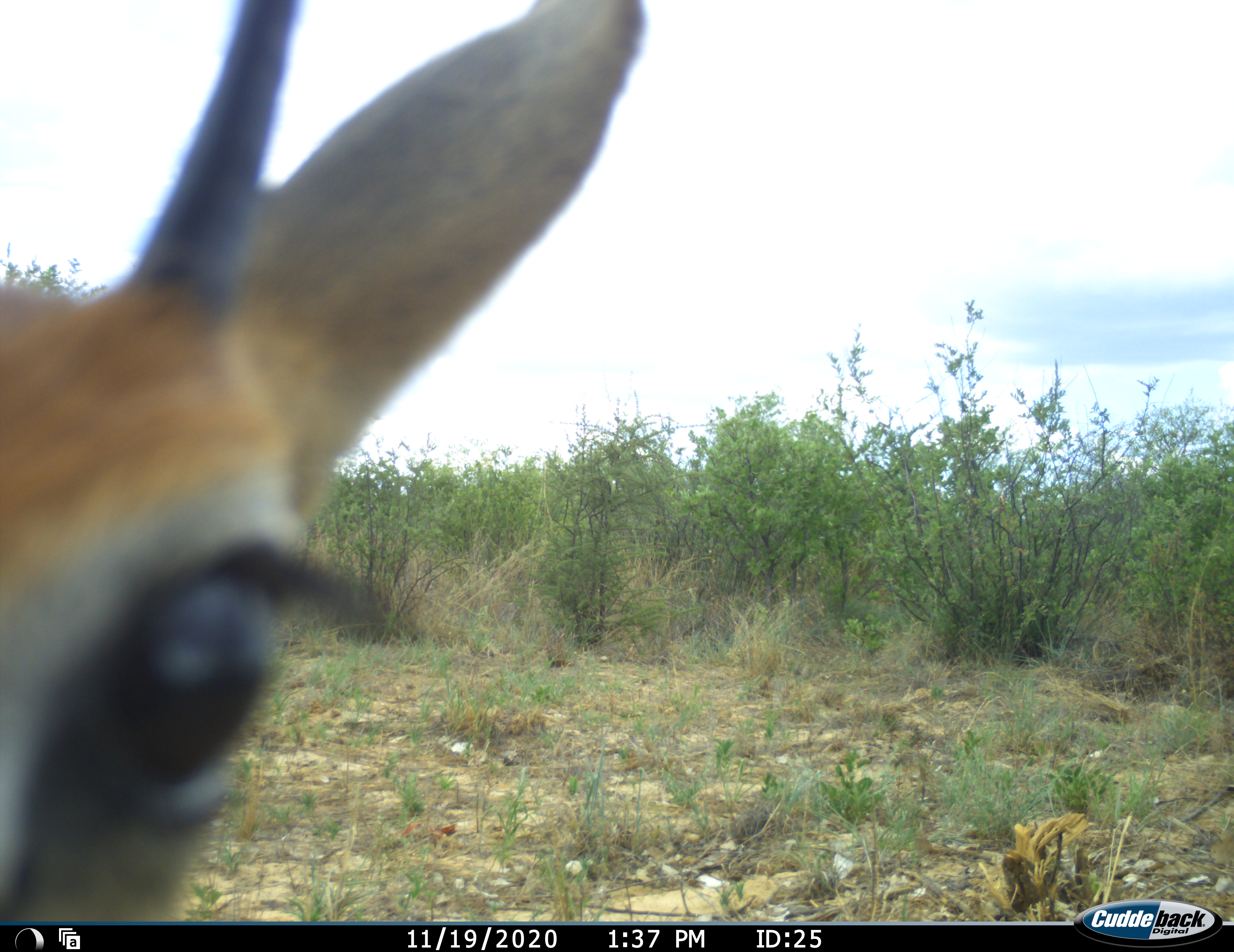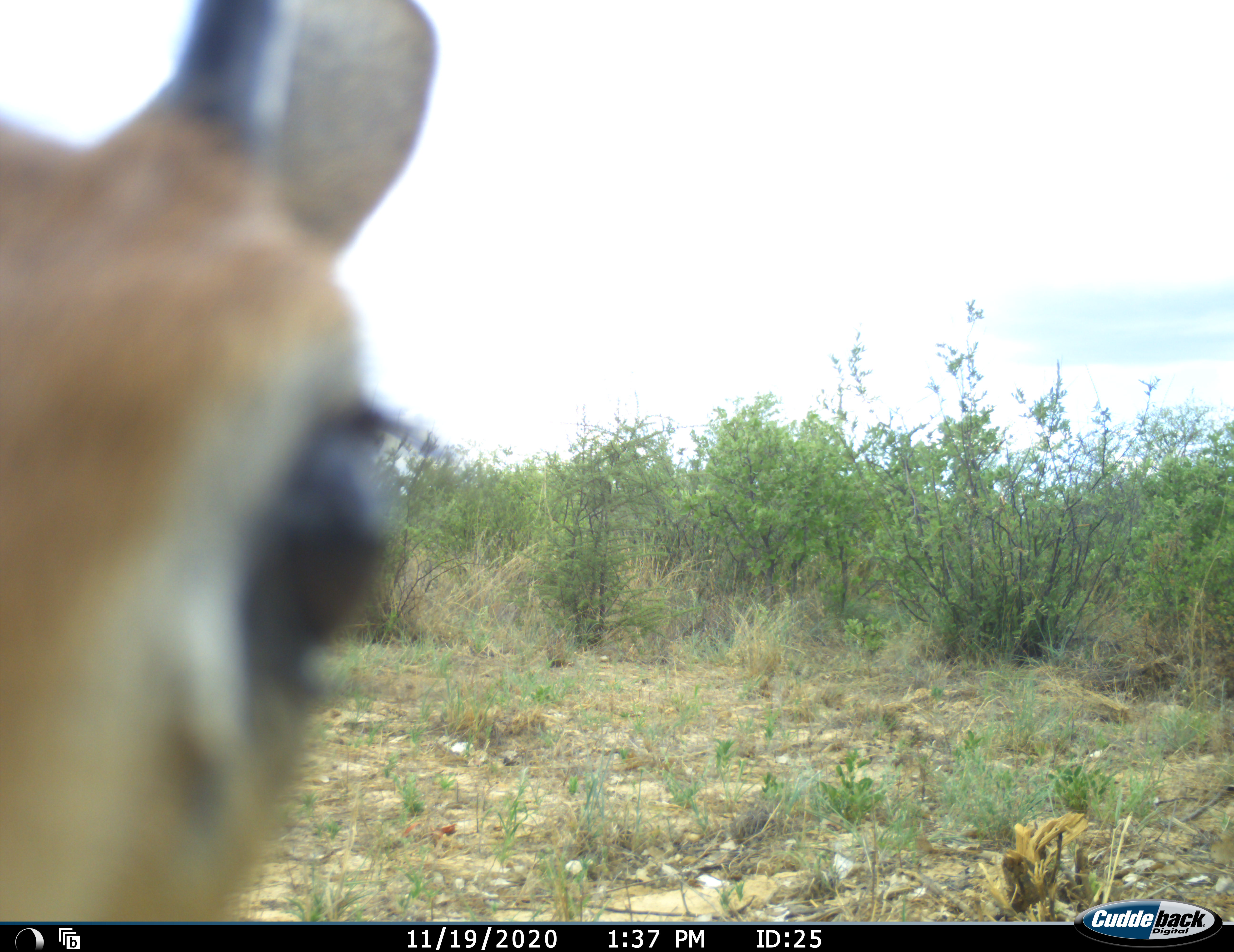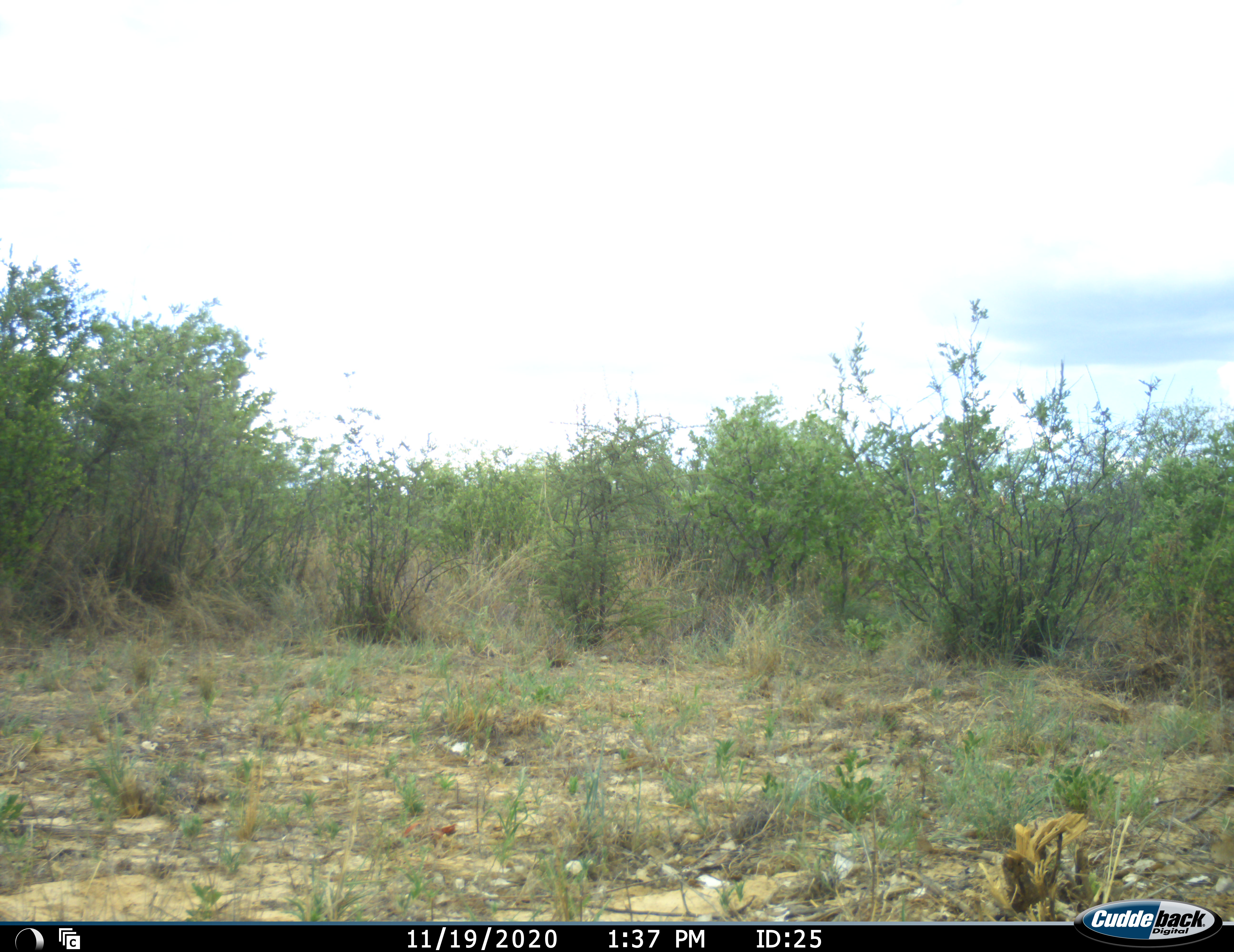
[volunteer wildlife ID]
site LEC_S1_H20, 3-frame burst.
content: unidentified animal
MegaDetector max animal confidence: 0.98